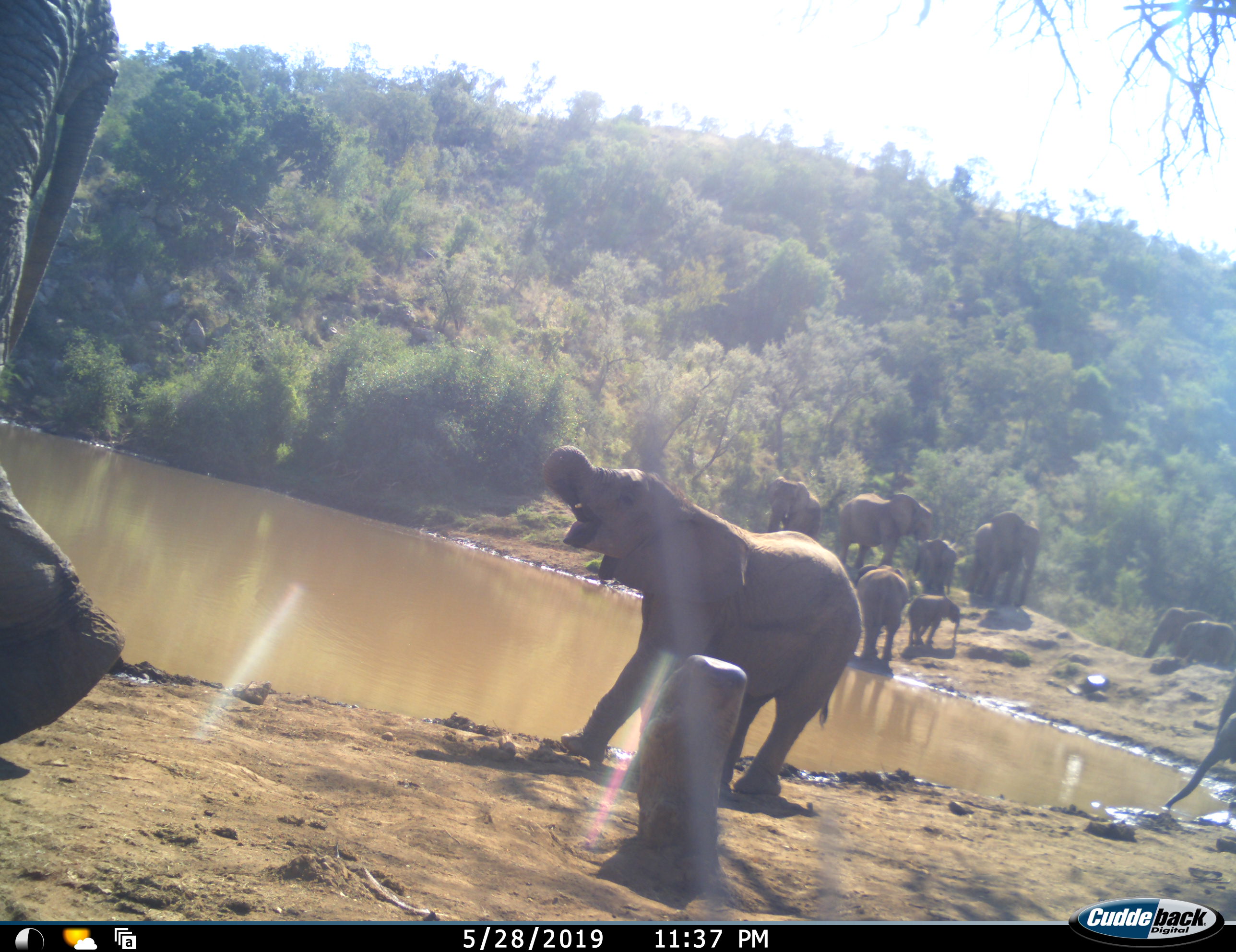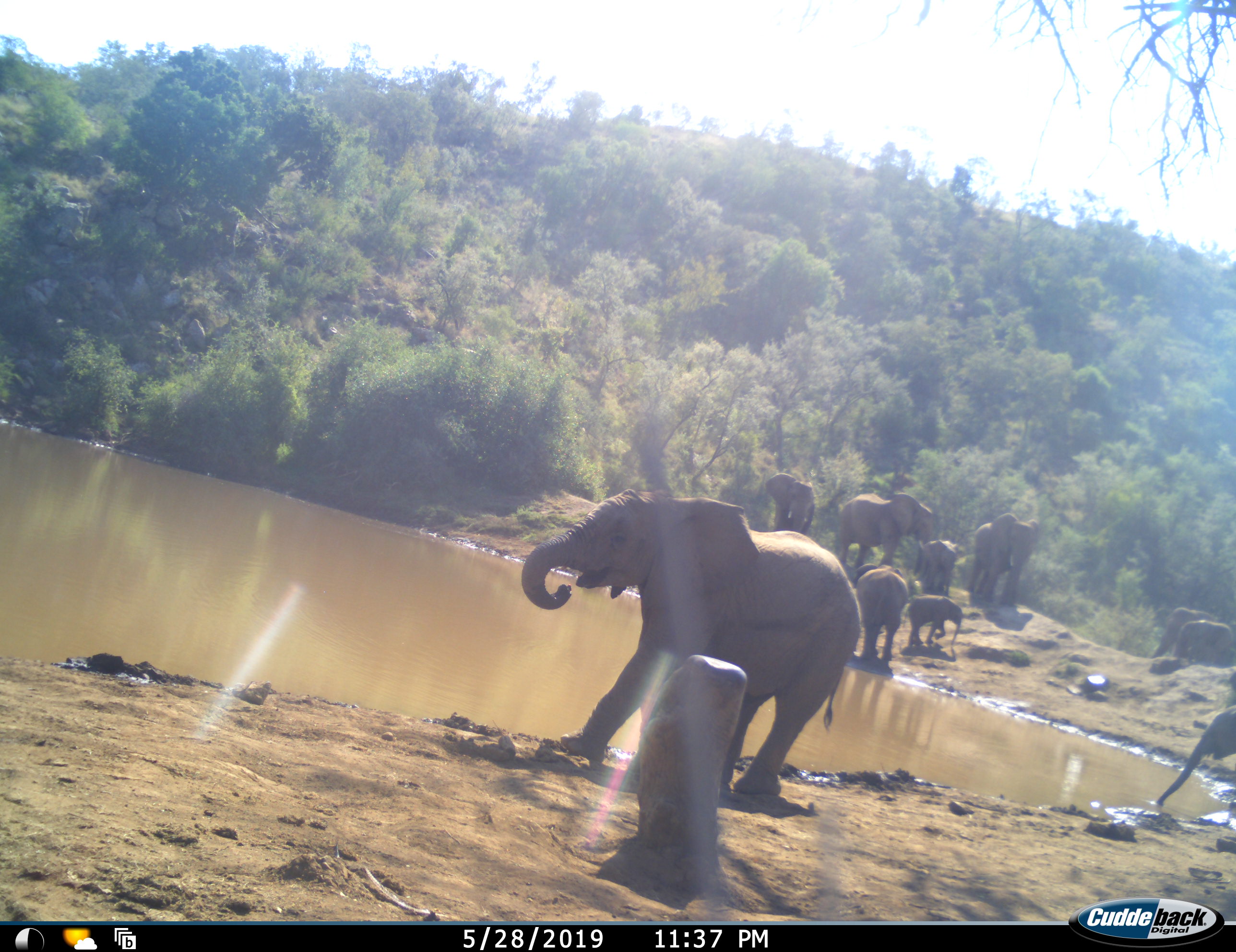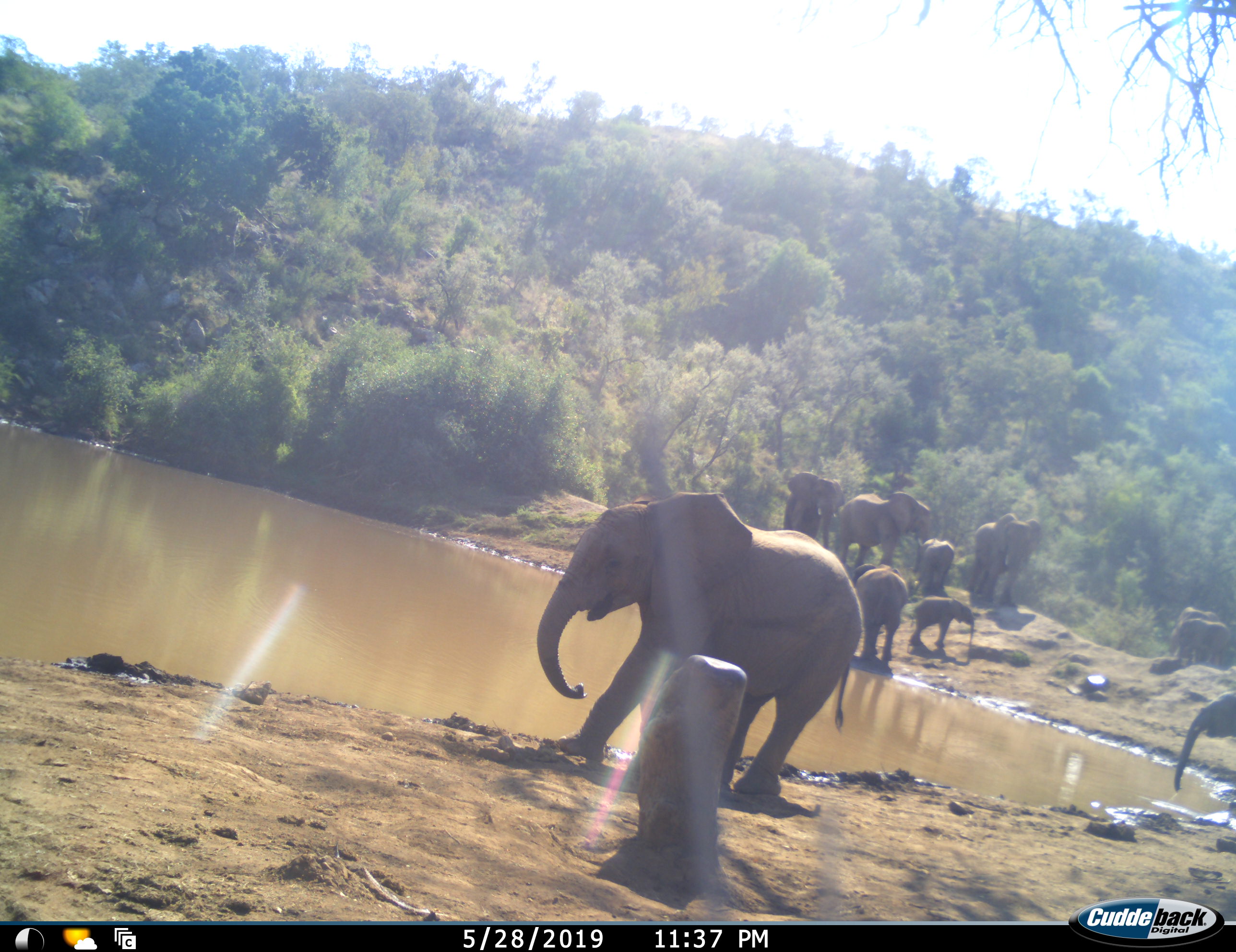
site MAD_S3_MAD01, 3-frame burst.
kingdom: Animalia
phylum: Chordata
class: Mammalia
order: Proboscidea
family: Elephantidae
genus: Loxodonta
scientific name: Loxodonta africana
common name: african bush elephant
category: elephant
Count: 11-50.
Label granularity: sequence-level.